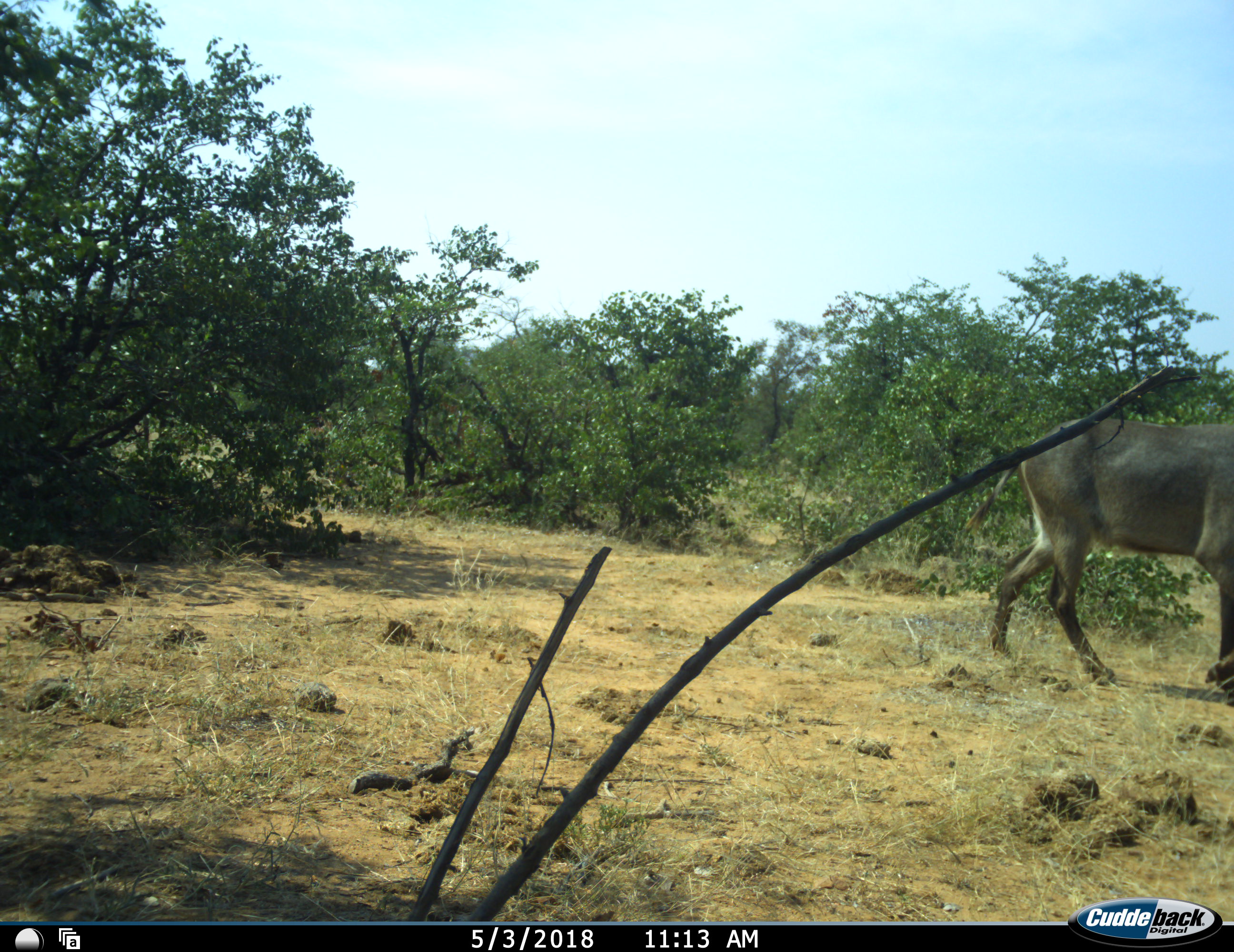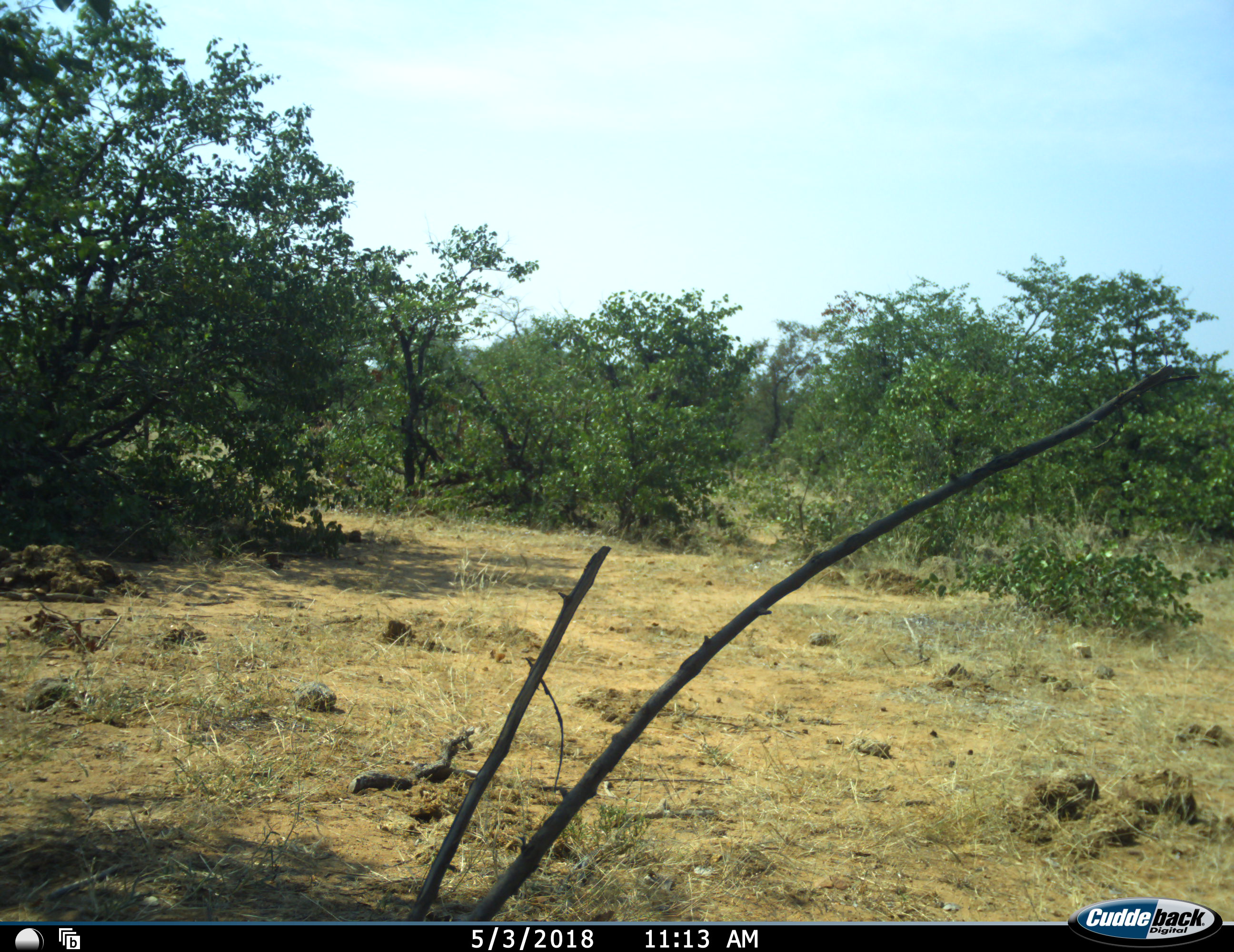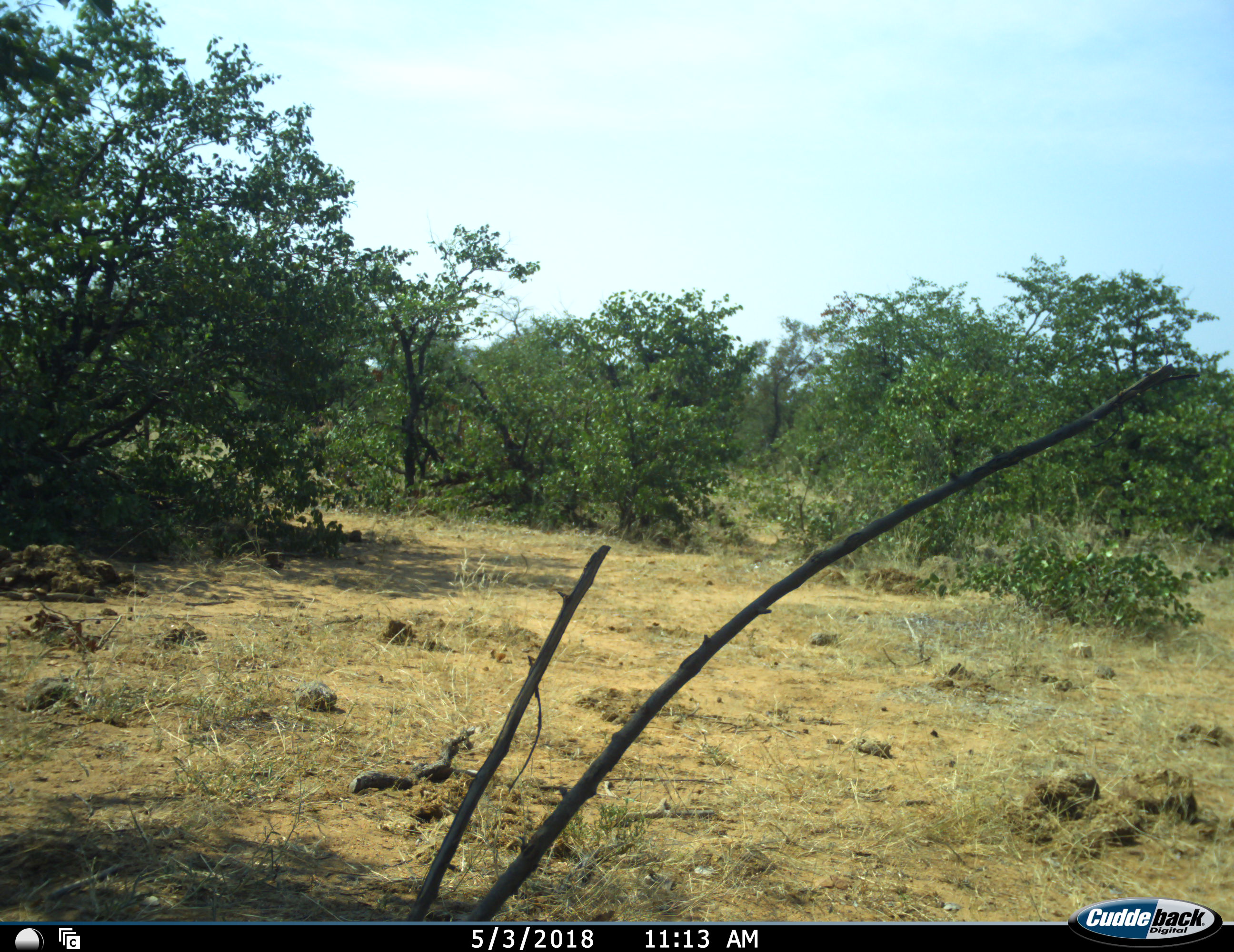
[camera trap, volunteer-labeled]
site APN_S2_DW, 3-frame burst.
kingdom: Animalia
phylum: Chordata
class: Mammalia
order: Artiodactyla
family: Bovidae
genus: Kobus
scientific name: Kobus ellipsiprymnus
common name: waterbuck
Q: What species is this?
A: Waterbuck (Kobus ellipsiprymnus).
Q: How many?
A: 1.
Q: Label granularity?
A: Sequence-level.